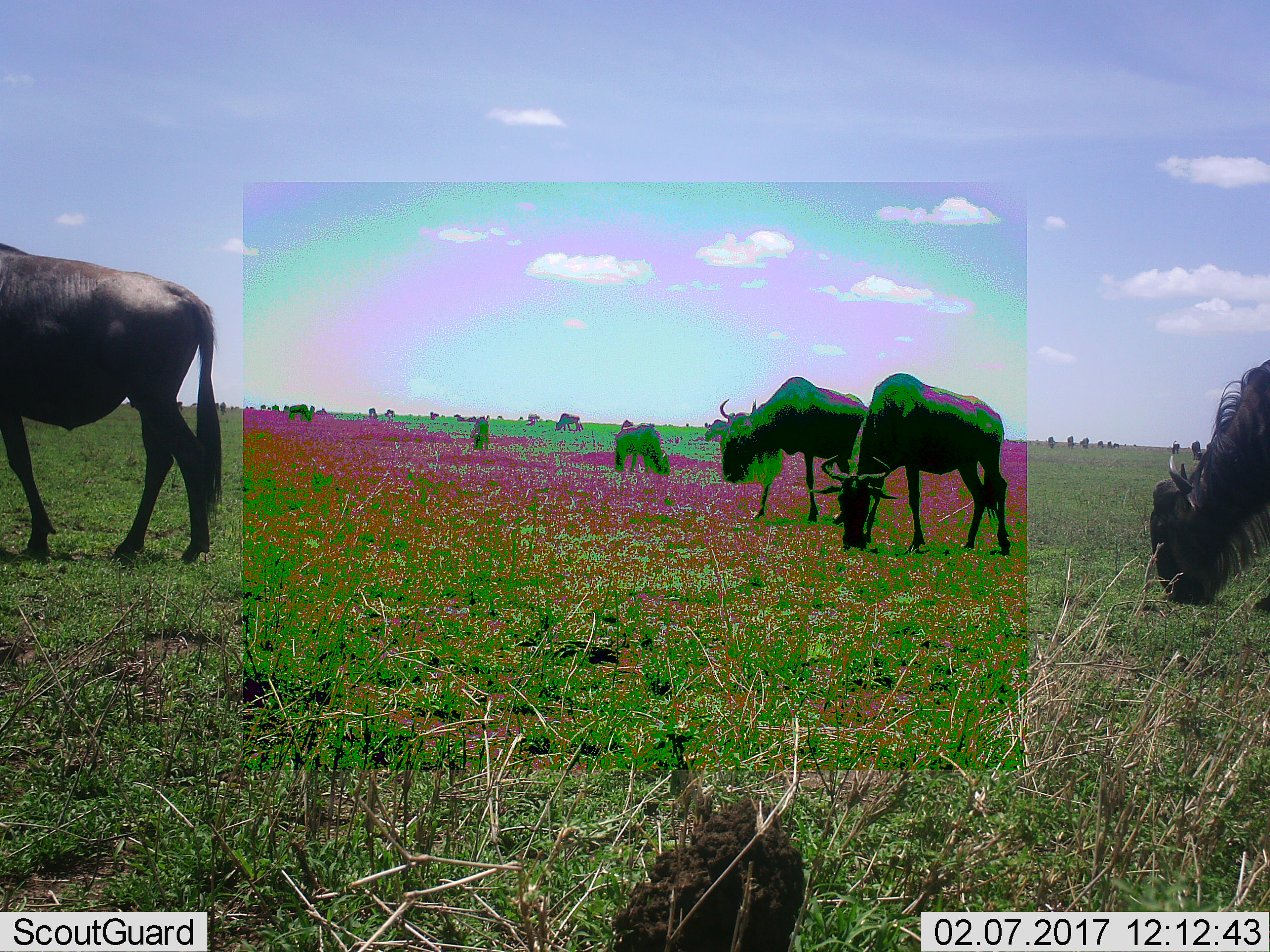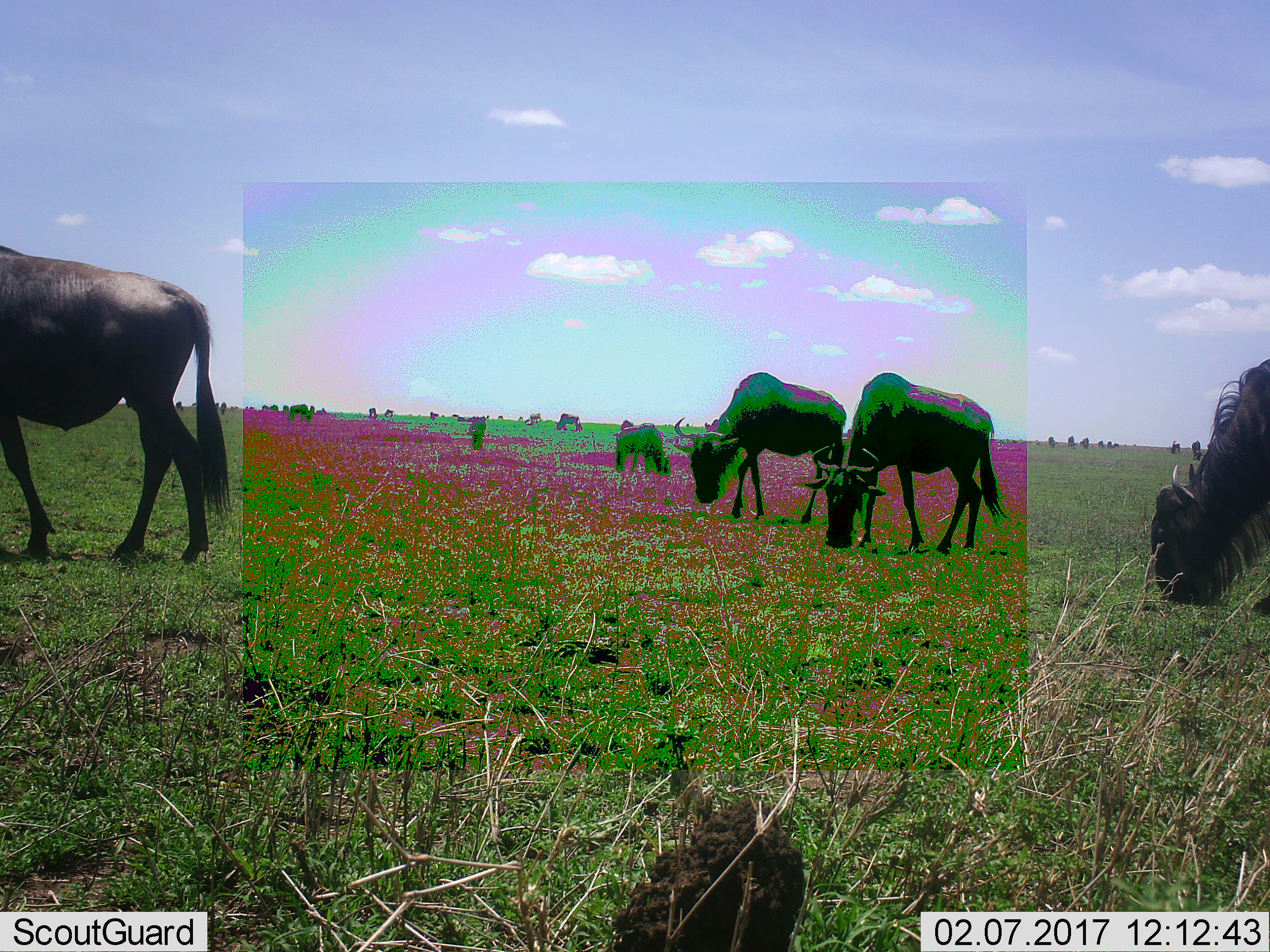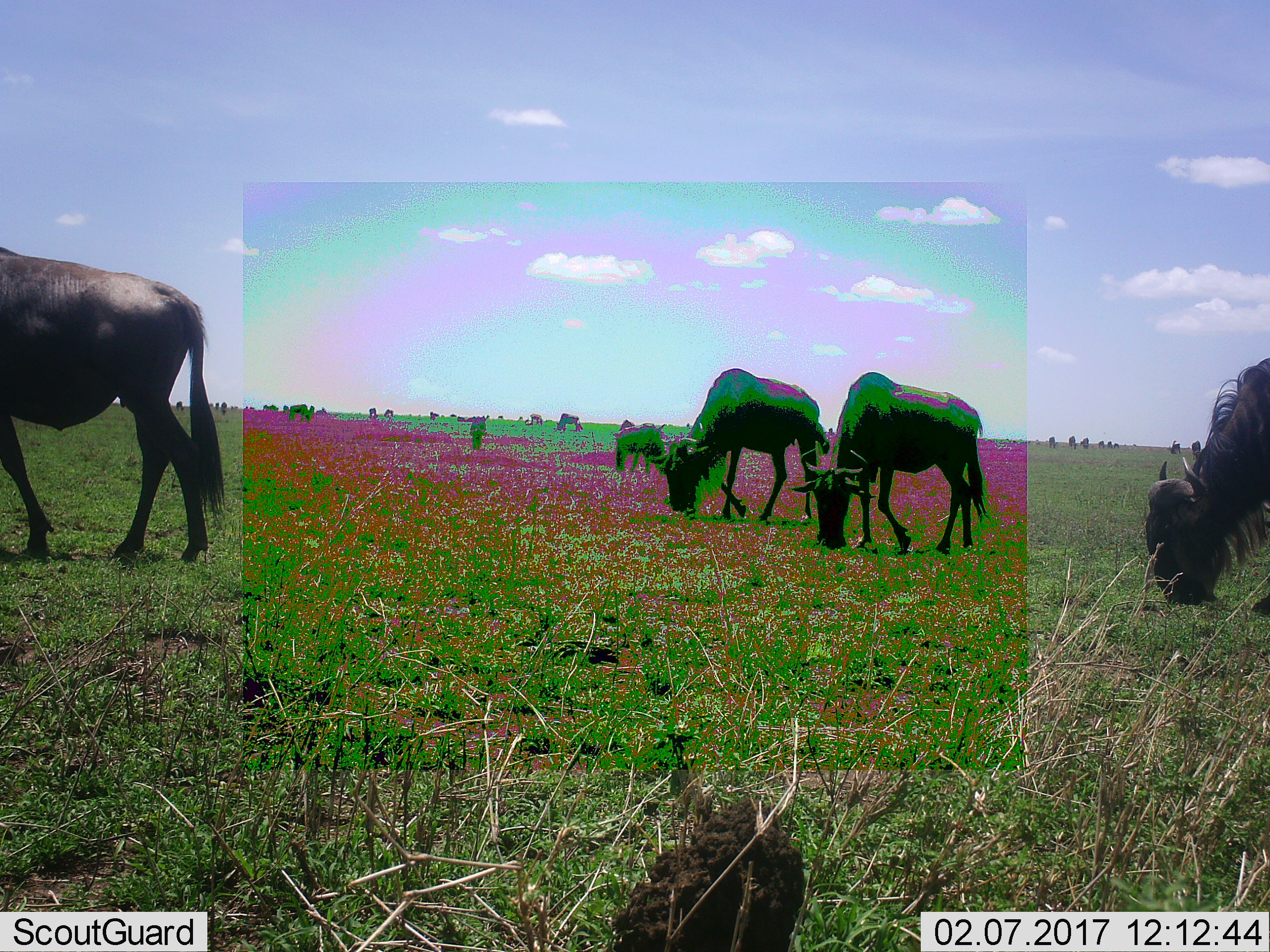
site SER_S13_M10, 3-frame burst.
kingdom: Animalia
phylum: Chordata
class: Mammalia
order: Artiodactyla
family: Bovidae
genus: Connochaetes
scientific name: Connochaetes taurinus taurinus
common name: blue wildebeest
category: wildebeestblue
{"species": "wildebeestblue (blue wildebeest) (Connochaetes taurinus taurinus)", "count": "11-50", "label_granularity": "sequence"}